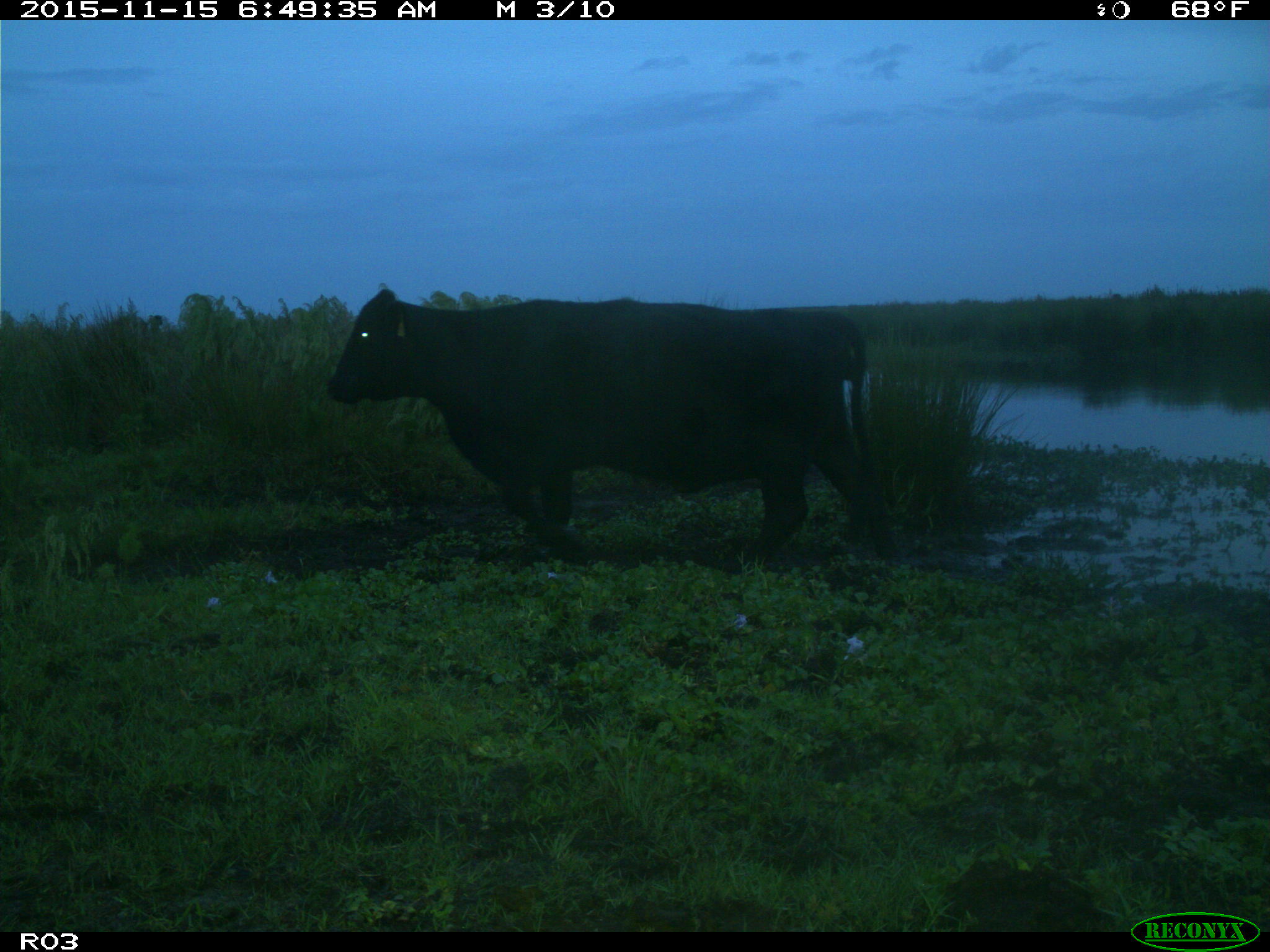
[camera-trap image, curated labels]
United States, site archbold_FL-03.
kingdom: Animalia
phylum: Chordata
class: Mammalia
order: Artiodactyla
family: Bovidae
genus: Bos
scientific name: Bos taurus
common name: domestic cow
Bos taurus (domestic cow).